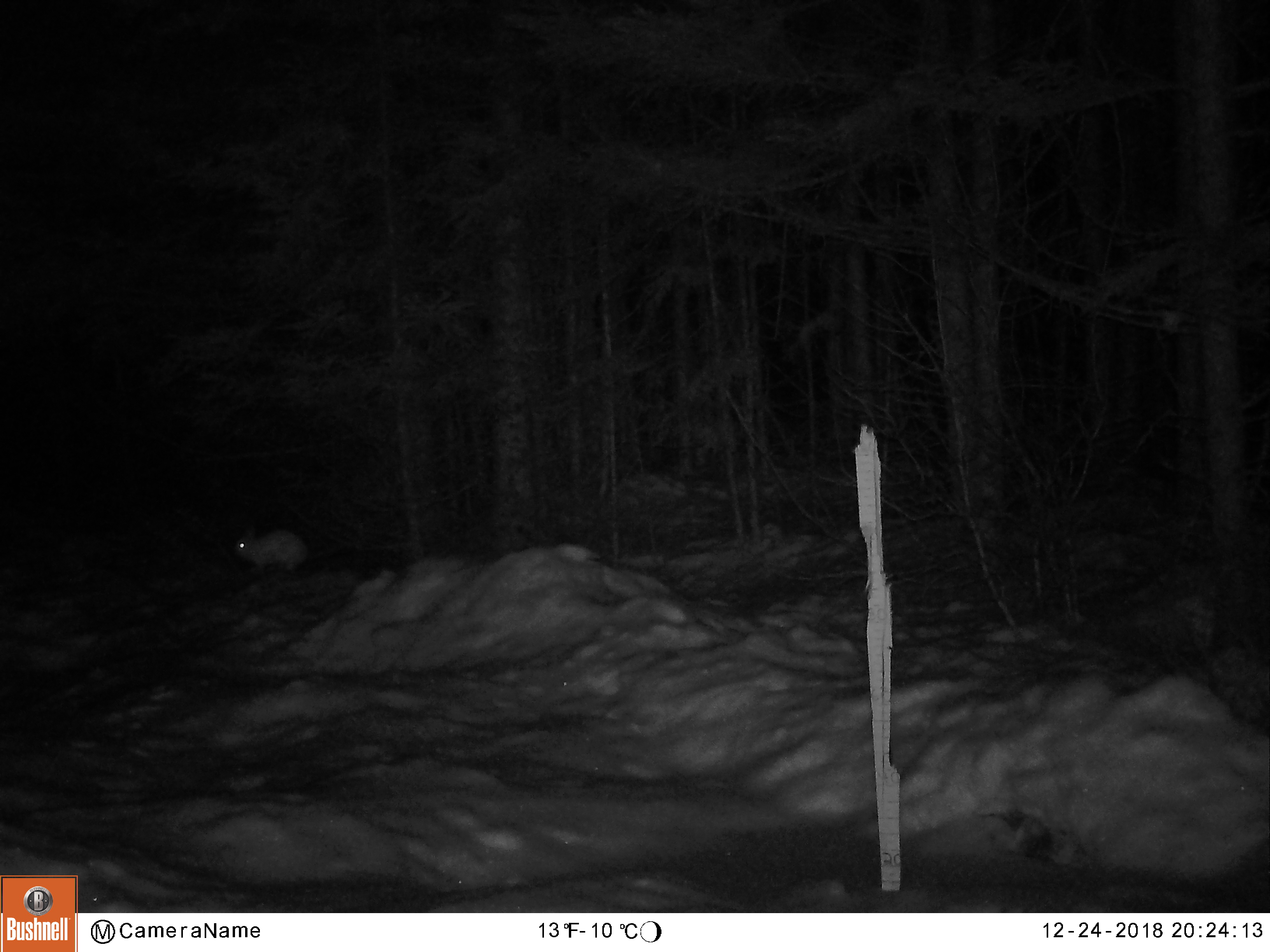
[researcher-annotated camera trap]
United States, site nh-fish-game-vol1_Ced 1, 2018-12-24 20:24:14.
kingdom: Animalia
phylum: Chordata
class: Mammalia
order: Lagomorpha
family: Leporidae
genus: Lepus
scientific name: Lepus americanus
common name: snowshoe hare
Snowshoe hare (Lepus americanus).